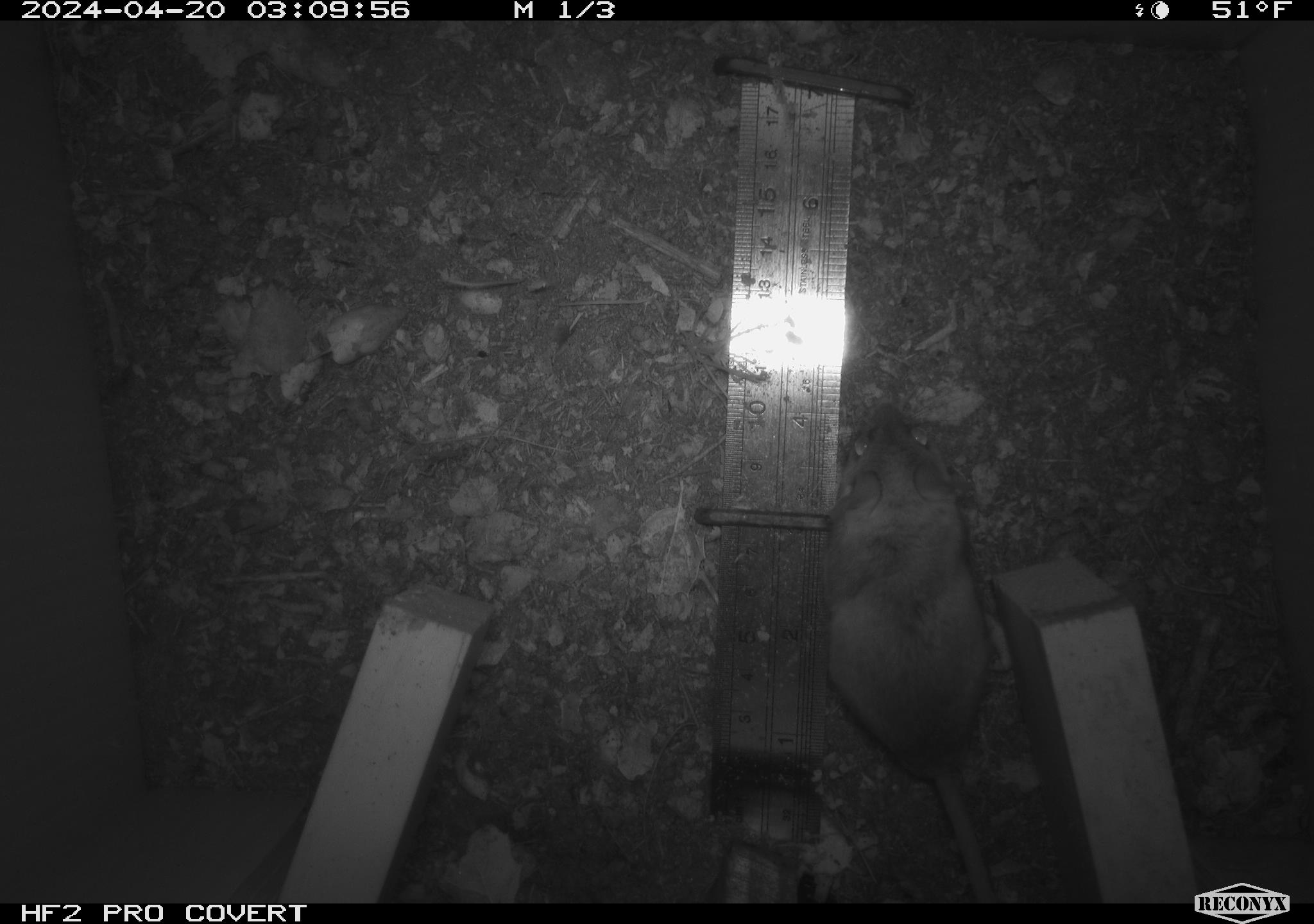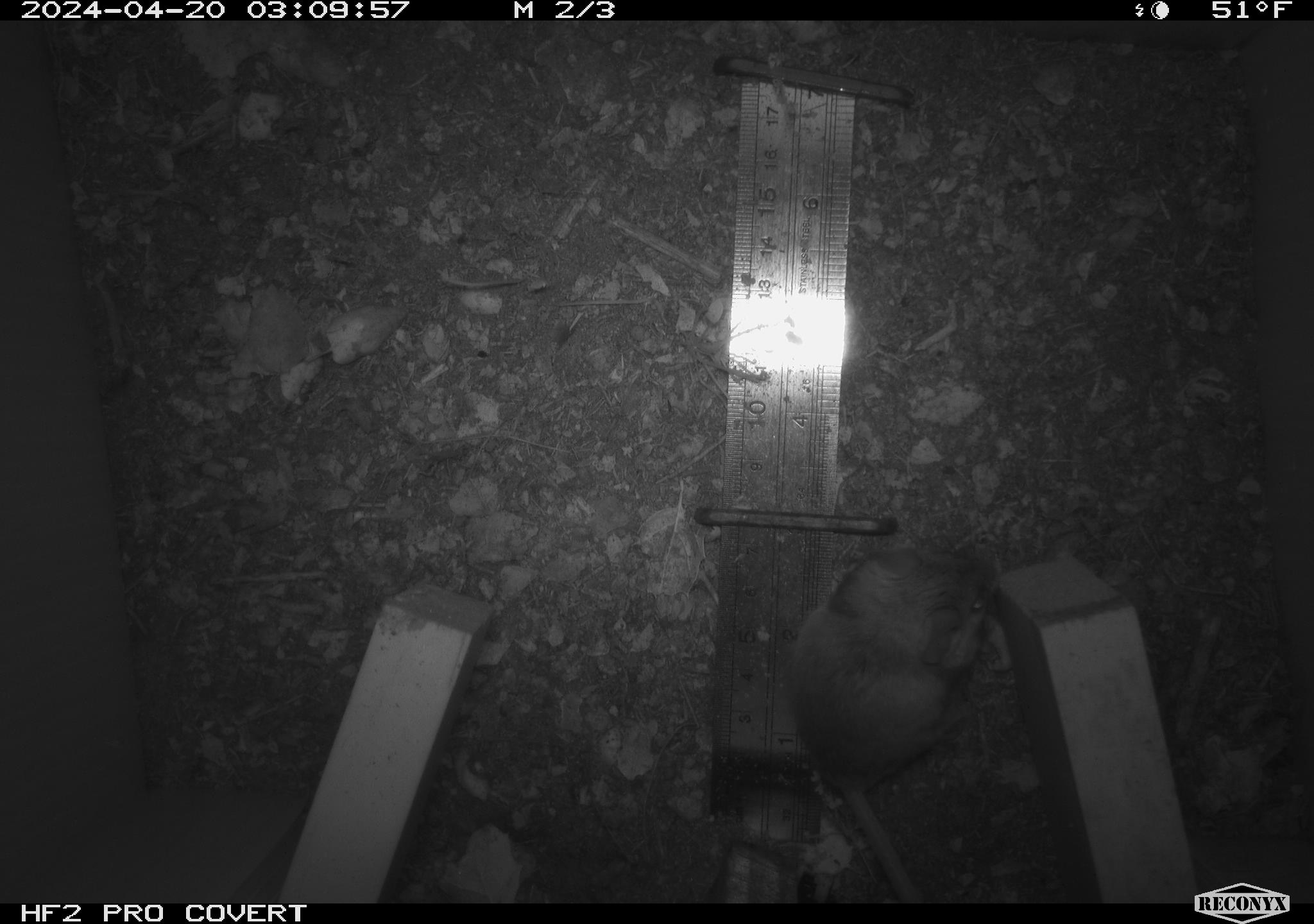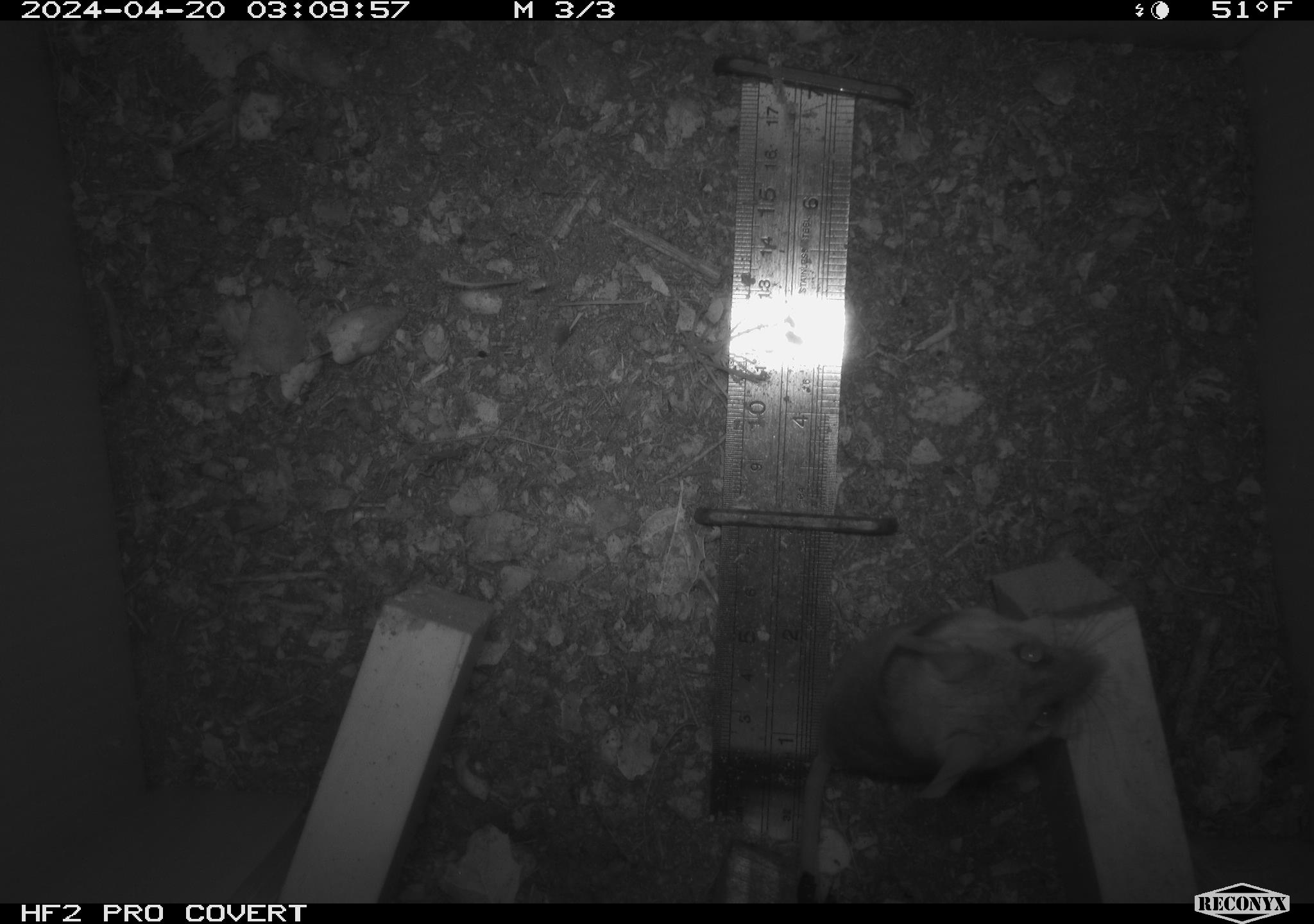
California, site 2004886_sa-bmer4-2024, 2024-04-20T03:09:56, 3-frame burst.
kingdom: Animalia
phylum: Chordata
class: Mammalia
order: Rodentia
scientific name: Rodentia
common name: mouse species